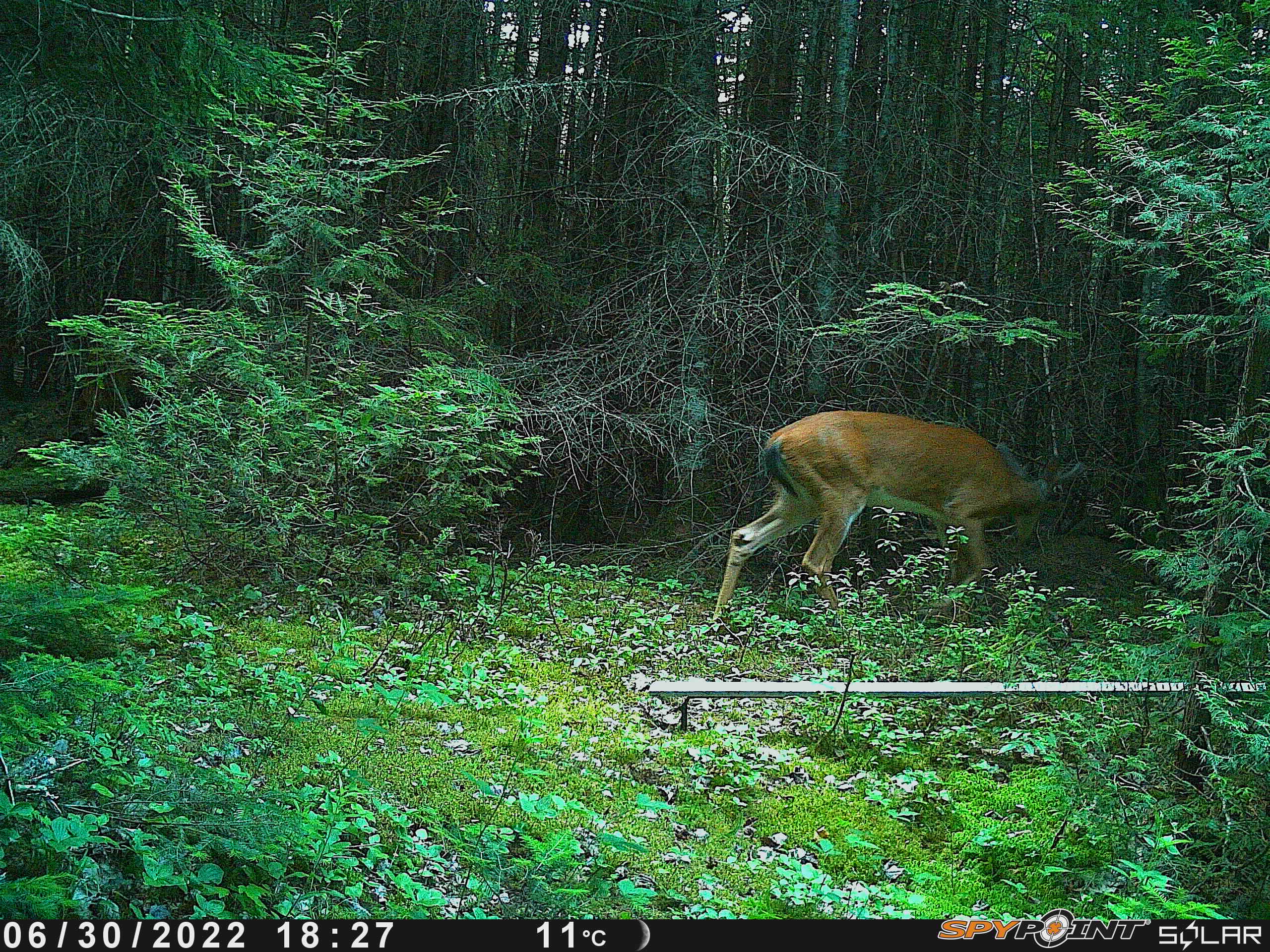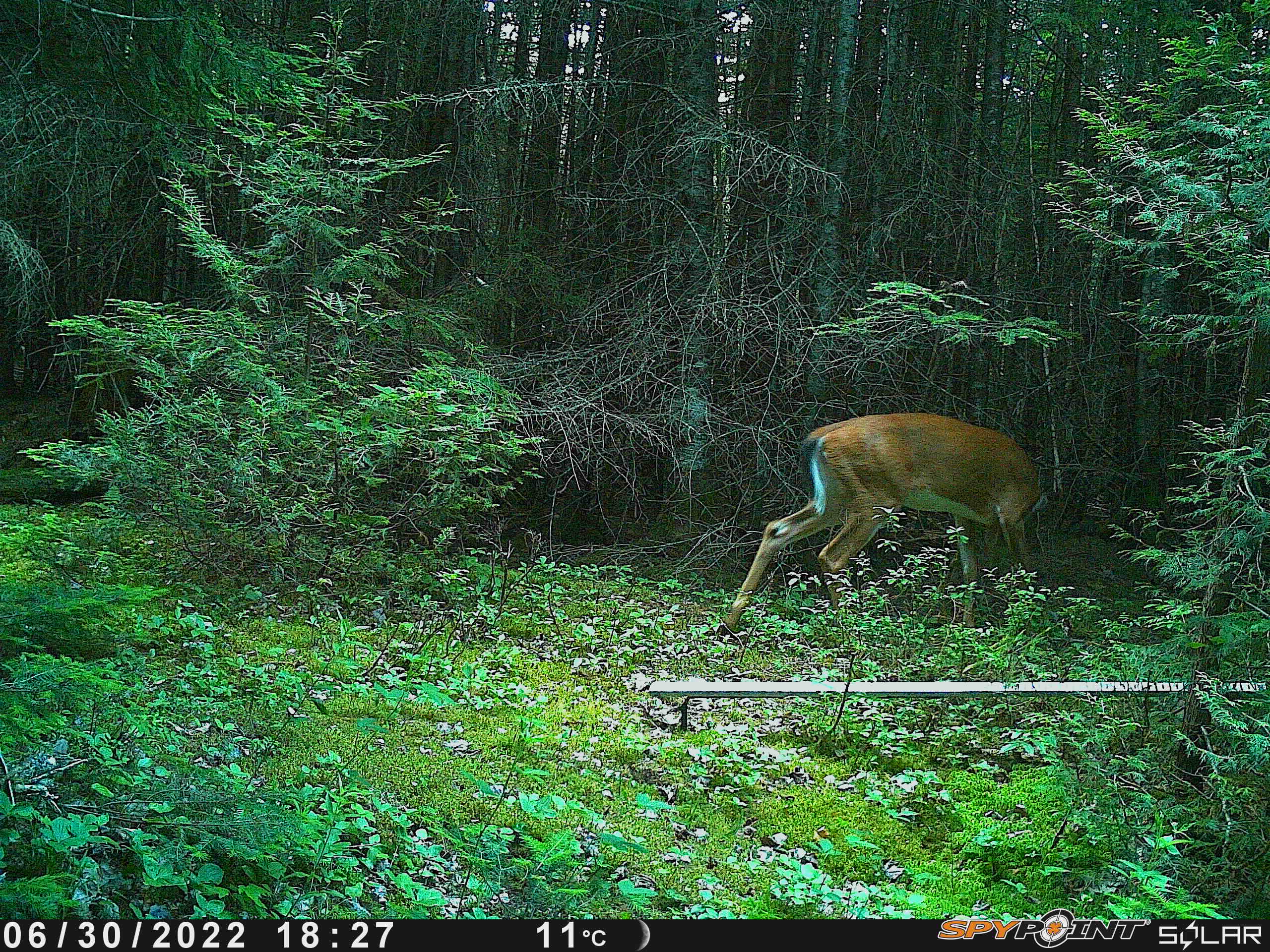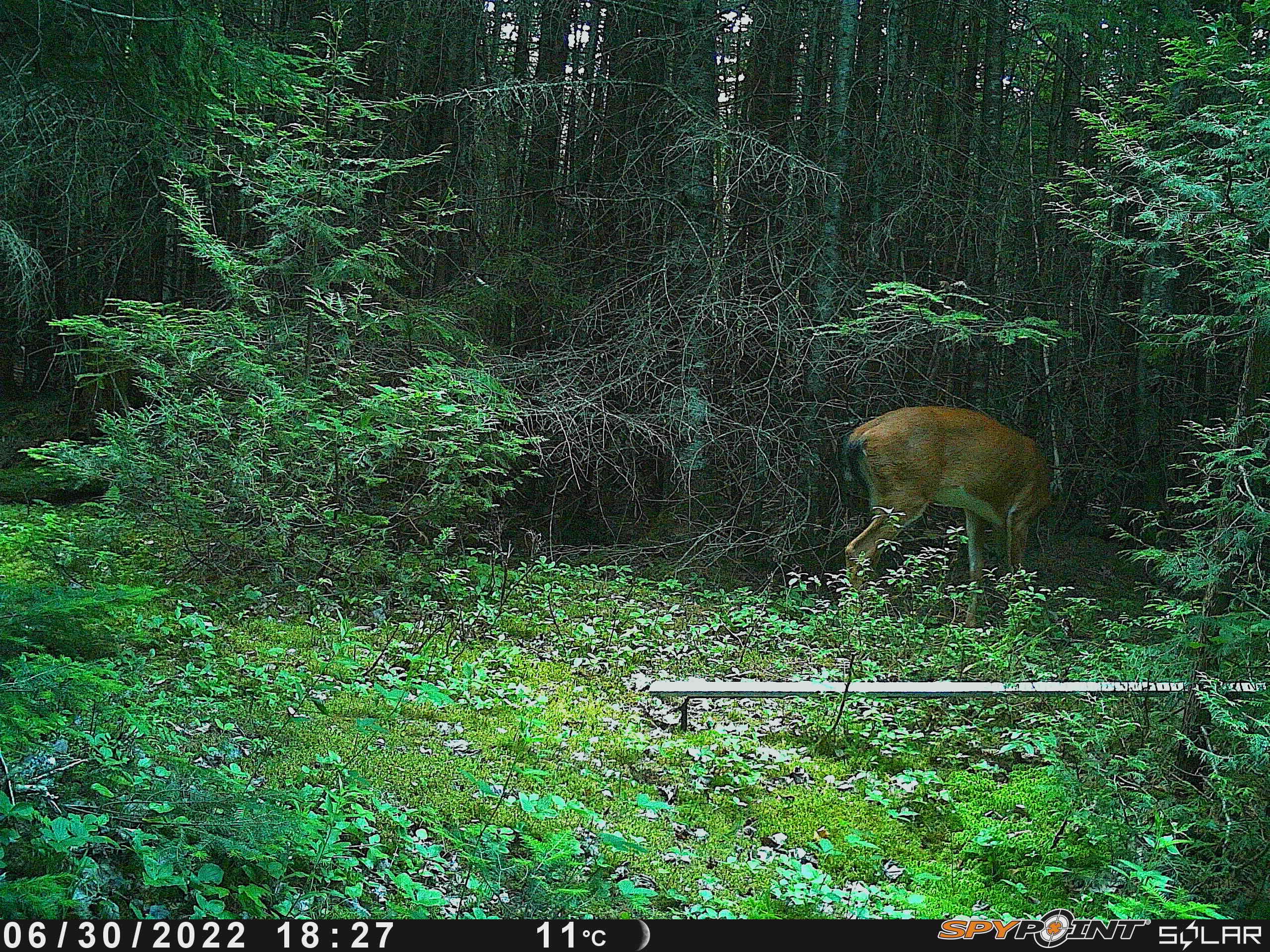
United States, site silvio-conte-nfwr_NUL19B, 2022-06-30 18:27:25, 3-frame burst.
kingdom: Animalia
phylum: Chordata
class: Mammalia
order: Artiodactyla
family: Cervidae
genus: Odocoileus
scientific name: Odocoileus virginianus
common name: white-tailed deer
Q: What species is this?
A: White-tailed deer (Odocoileus virginianus).